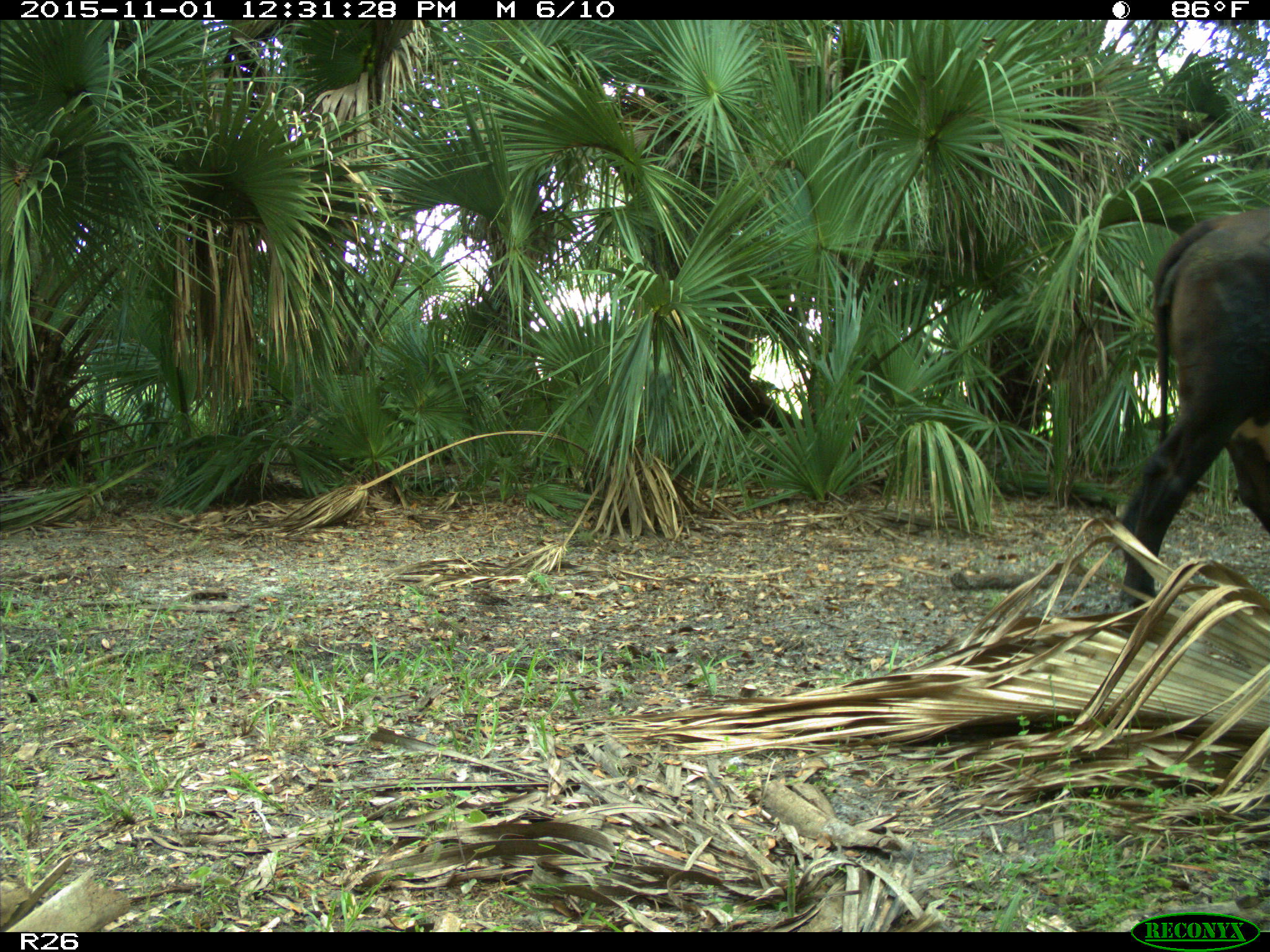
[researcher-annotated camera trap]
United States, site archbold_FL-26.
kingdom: Animalia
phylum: Chordata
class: Mammalia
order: Artiodactyla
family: Bovidae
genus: Bos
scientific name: Bos taurus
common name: domestic cow